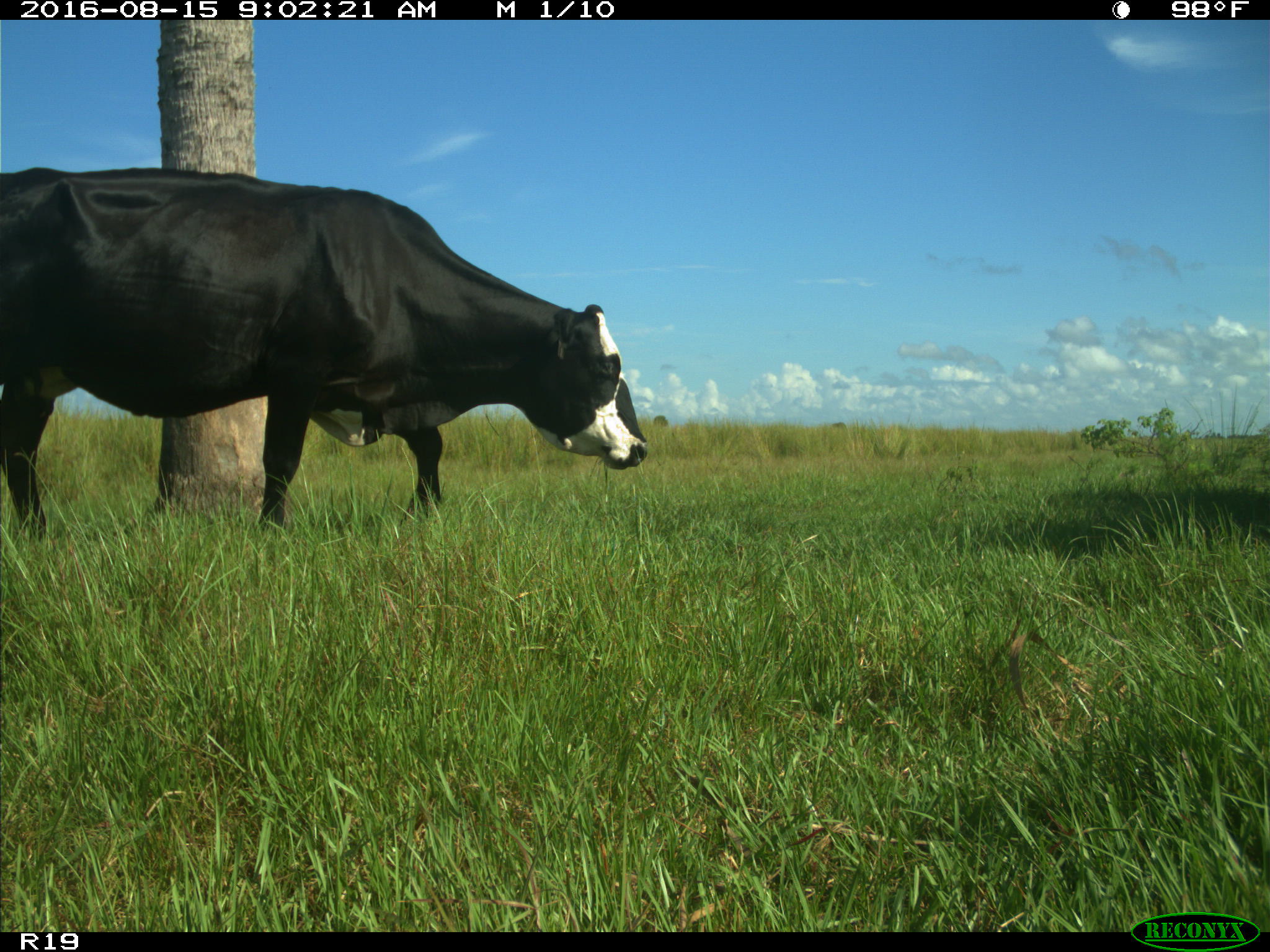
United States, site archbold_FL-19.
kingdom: Animalia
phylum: Chordata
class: Mammalia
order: Artiodactyla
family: Bovidae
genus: Bos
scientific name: Bos taurus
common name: domestic cow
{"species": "Bos taurus (domestic cow)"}